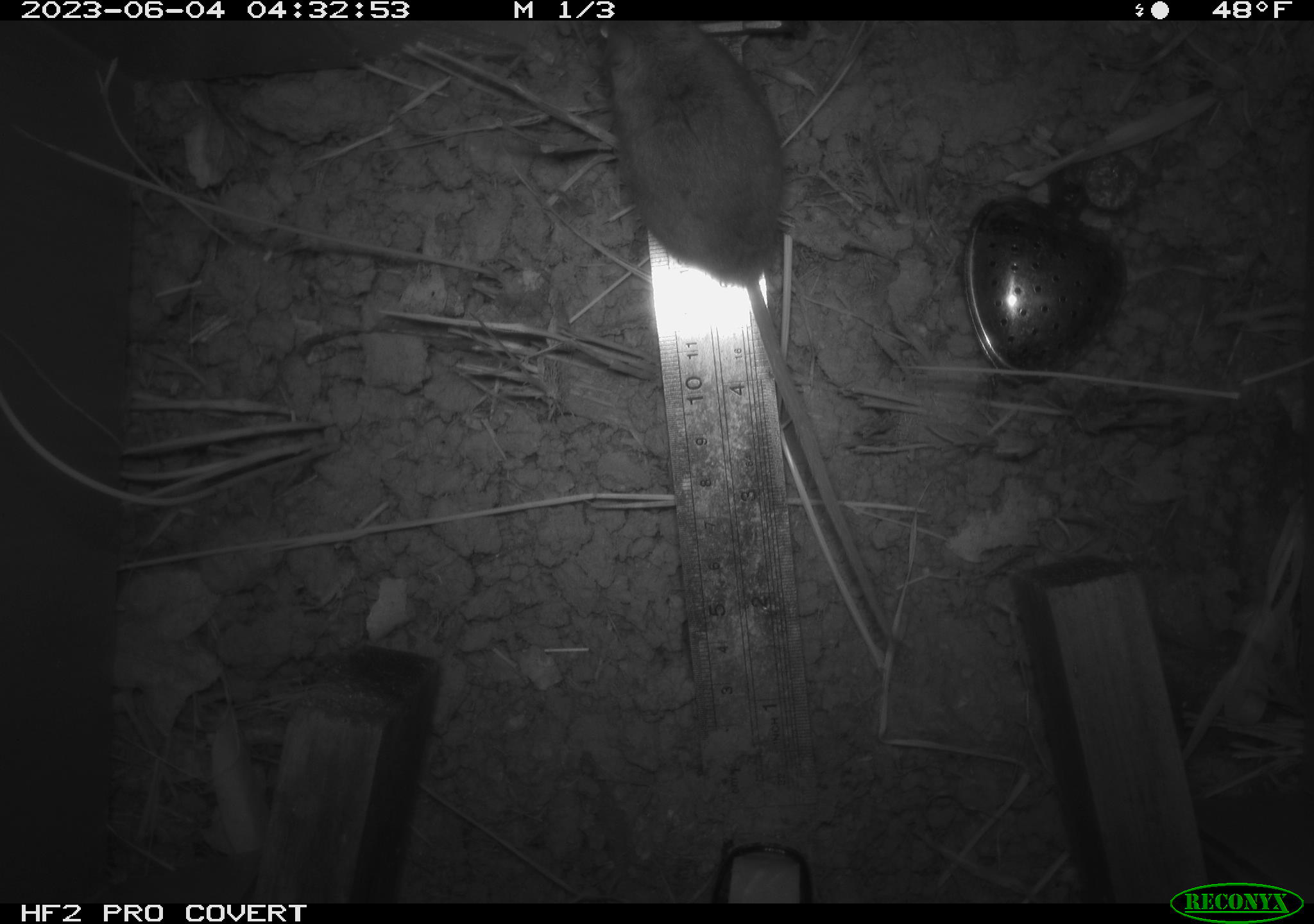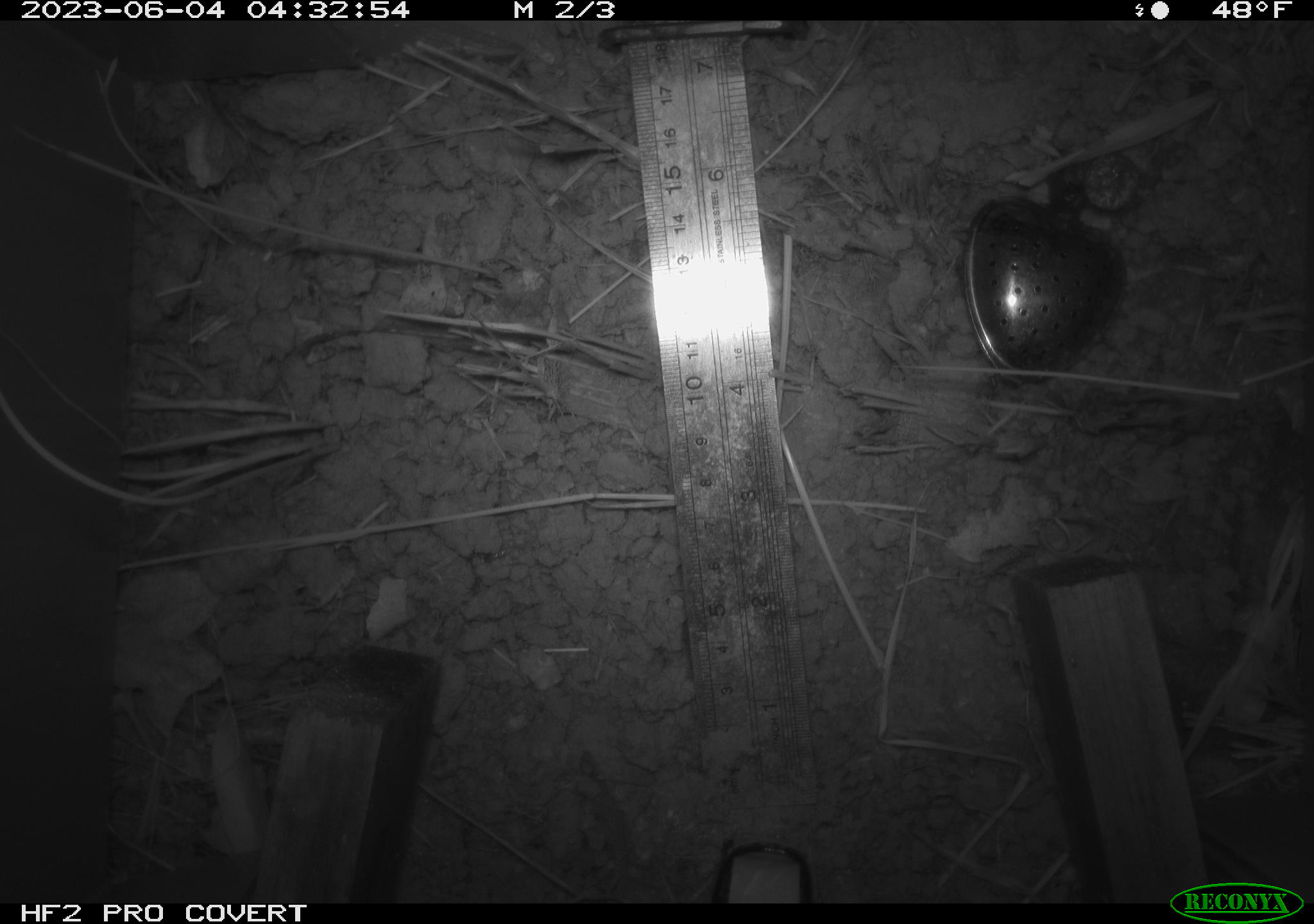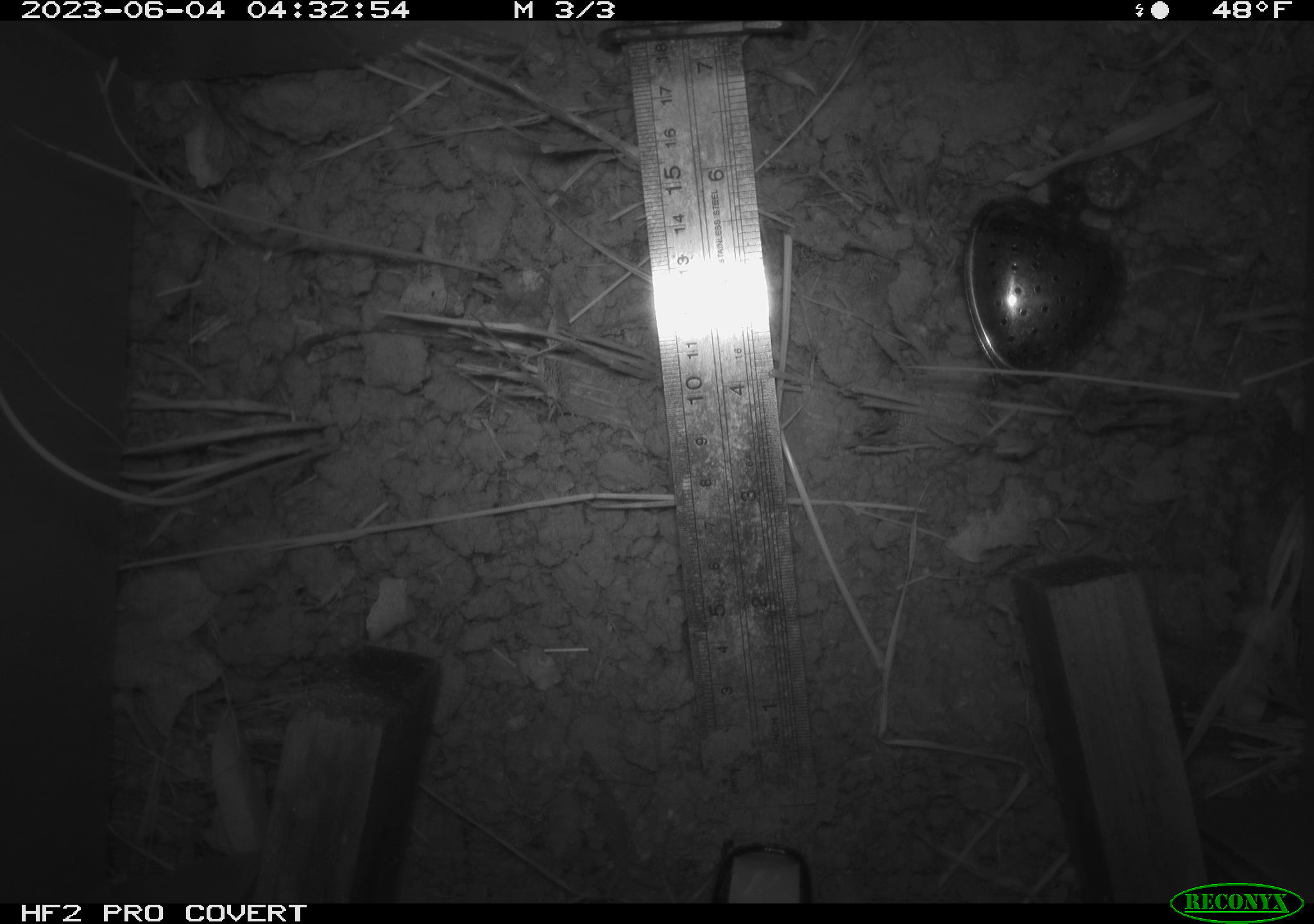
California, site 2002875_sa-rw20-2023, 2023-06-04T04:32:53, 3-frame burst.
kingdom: Animalia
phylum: Chordata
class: Mammalia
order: Rodentia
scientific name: Rodentia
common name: mouse species